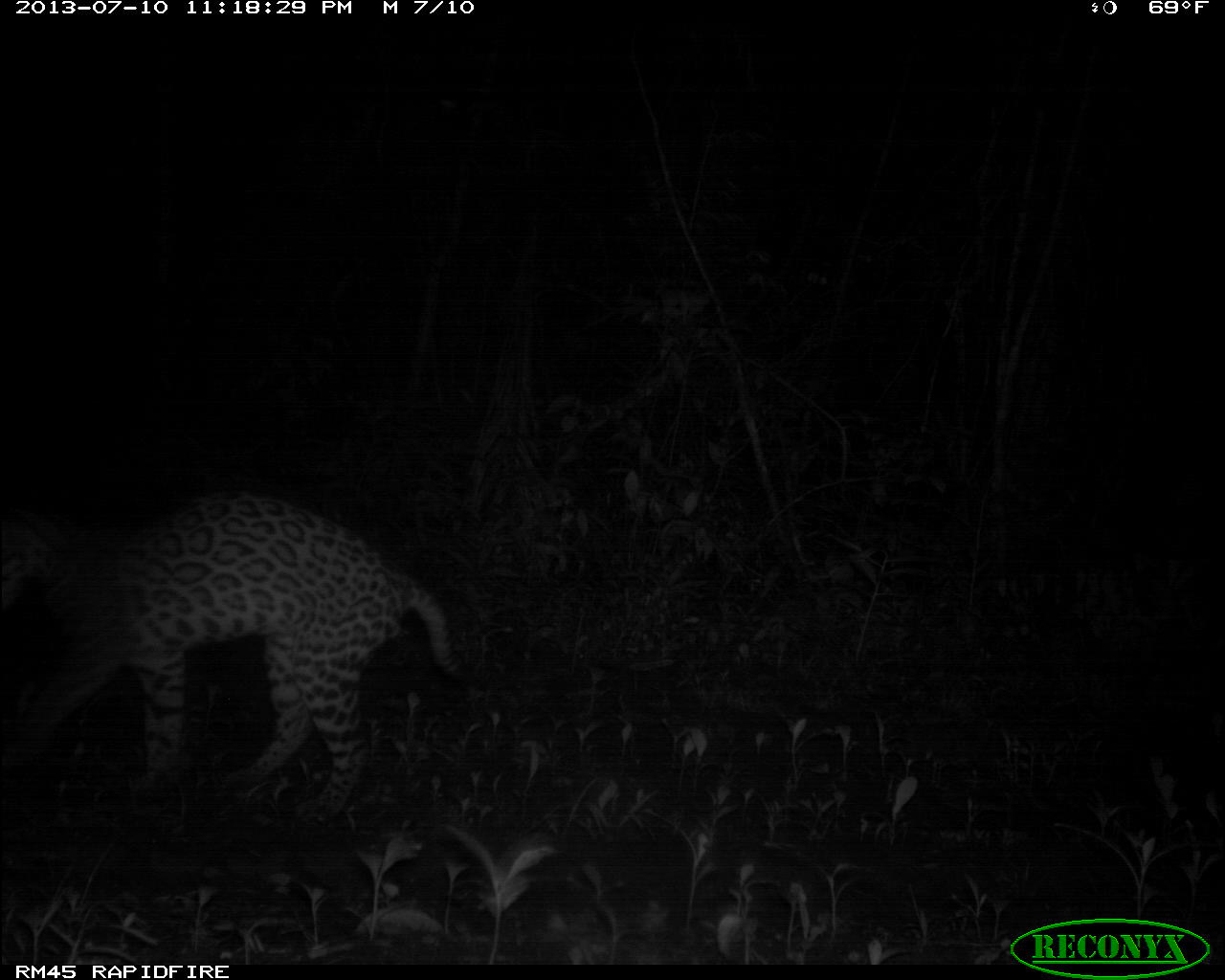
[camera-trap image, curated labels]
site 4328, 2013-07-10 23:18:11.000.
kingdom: Animalia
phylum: Chordata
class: Mammalia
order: Carnivora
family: Felidae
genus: Leopardus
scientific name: Leopardus pardalis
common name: ocelot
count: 1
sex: male